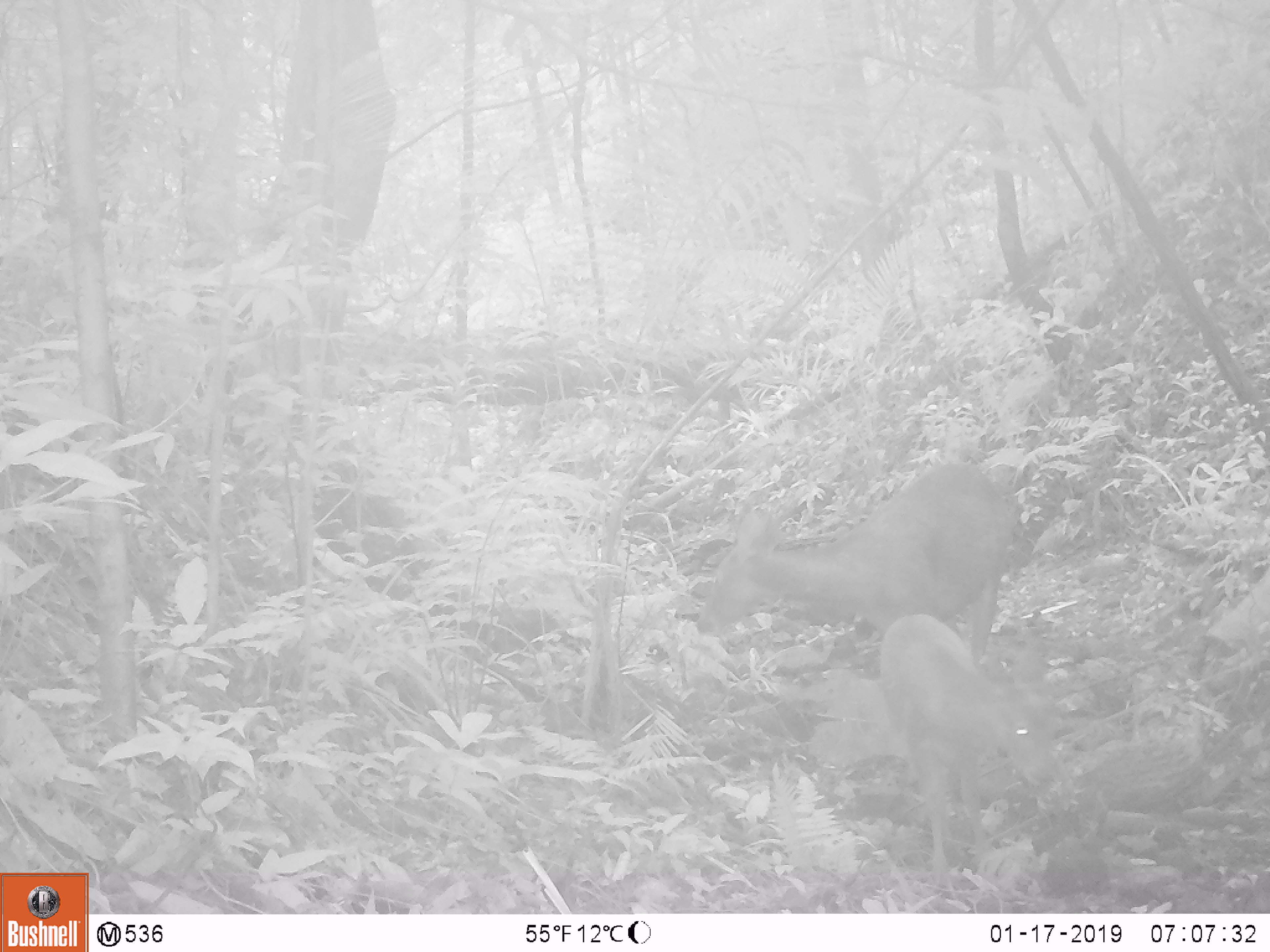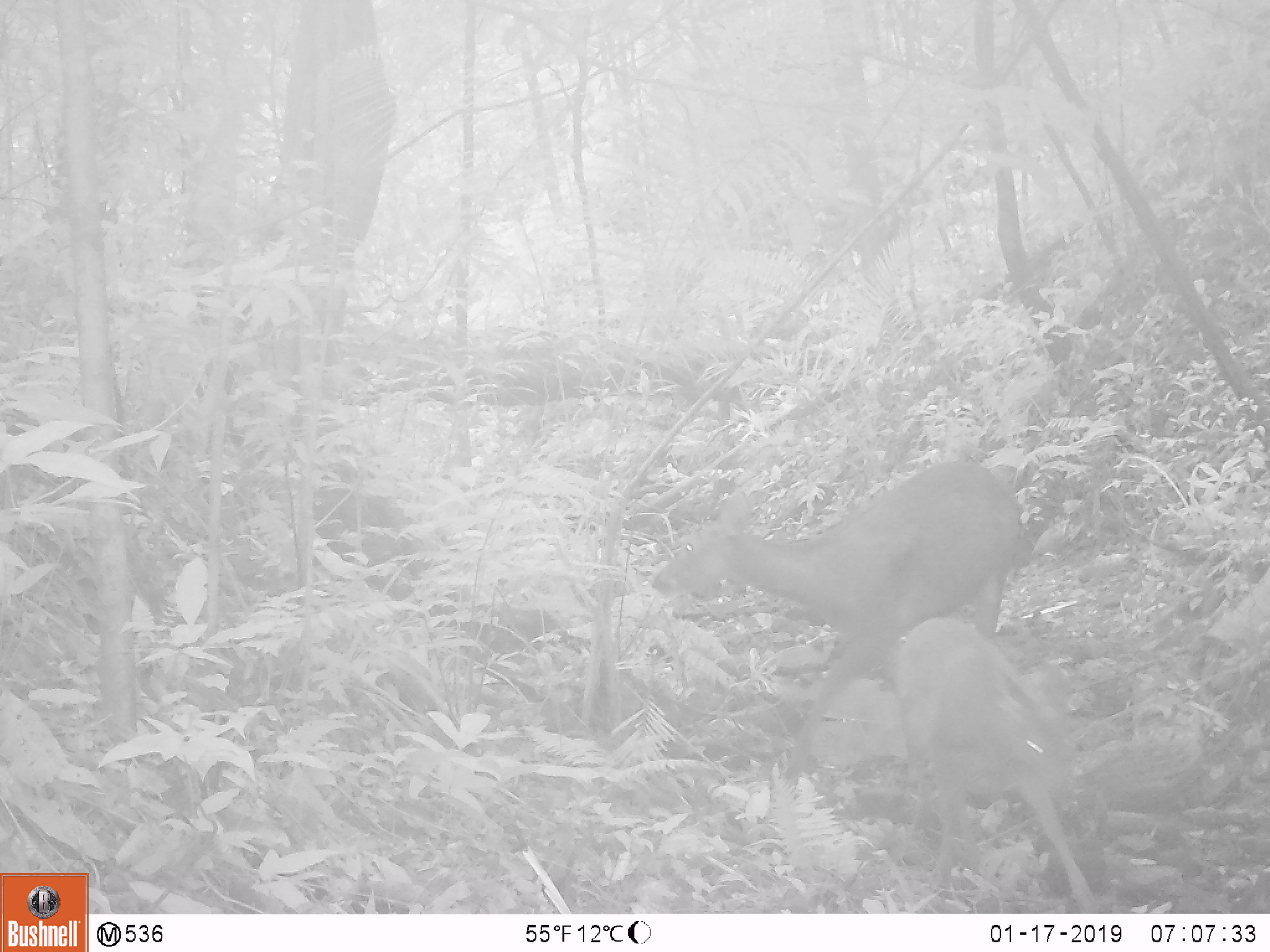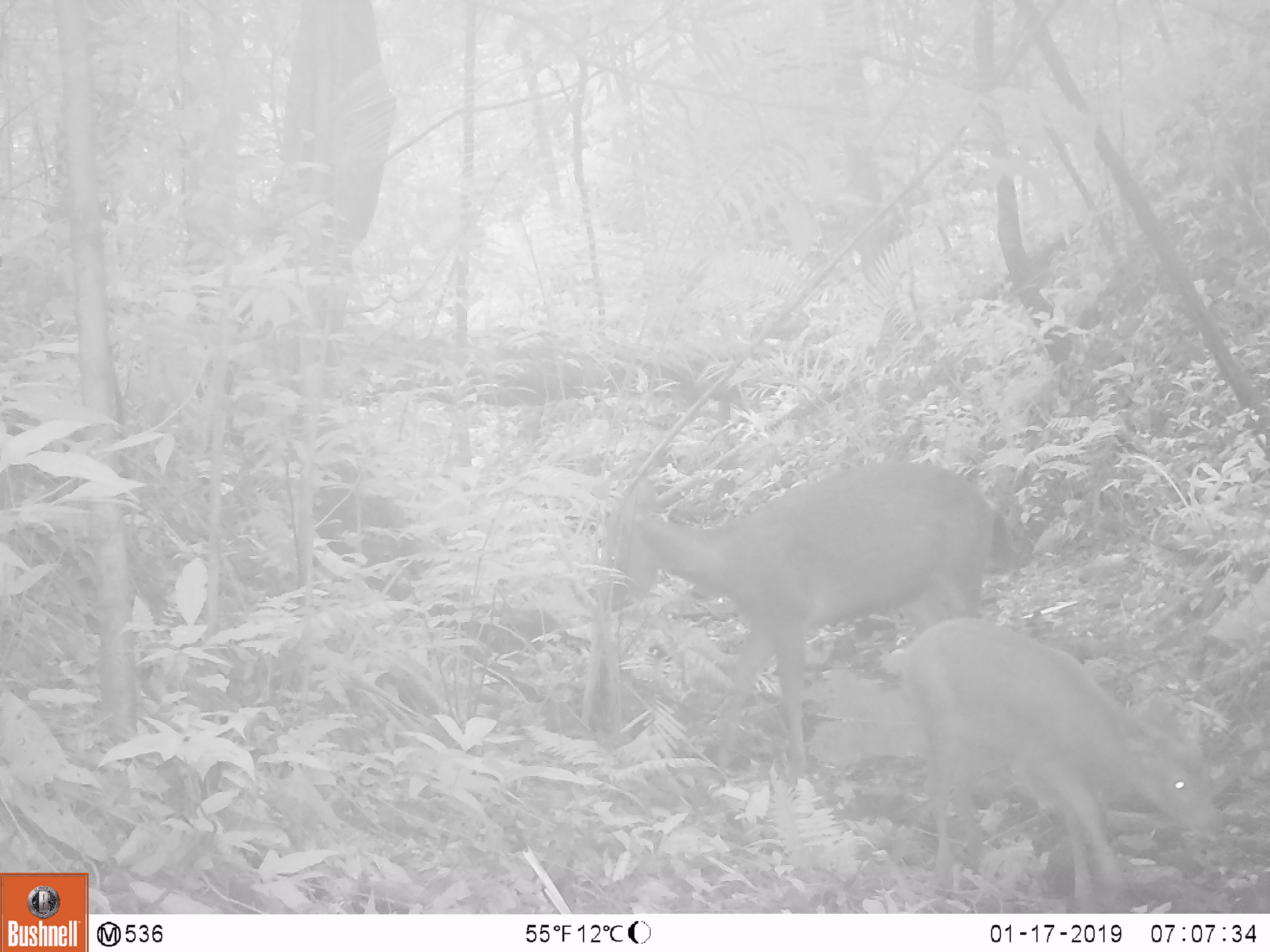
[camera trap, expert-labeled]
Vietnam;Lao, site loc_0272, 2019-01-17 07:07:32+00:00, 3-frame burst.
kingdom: Animalia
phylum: Chordata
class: Mammalia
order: Artiodactyla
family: Cervidae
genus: Rusa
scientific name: Rusa unicolor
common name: sambar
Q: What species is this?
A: Sambar (Rusa unicolor).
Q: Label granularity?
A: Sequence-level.